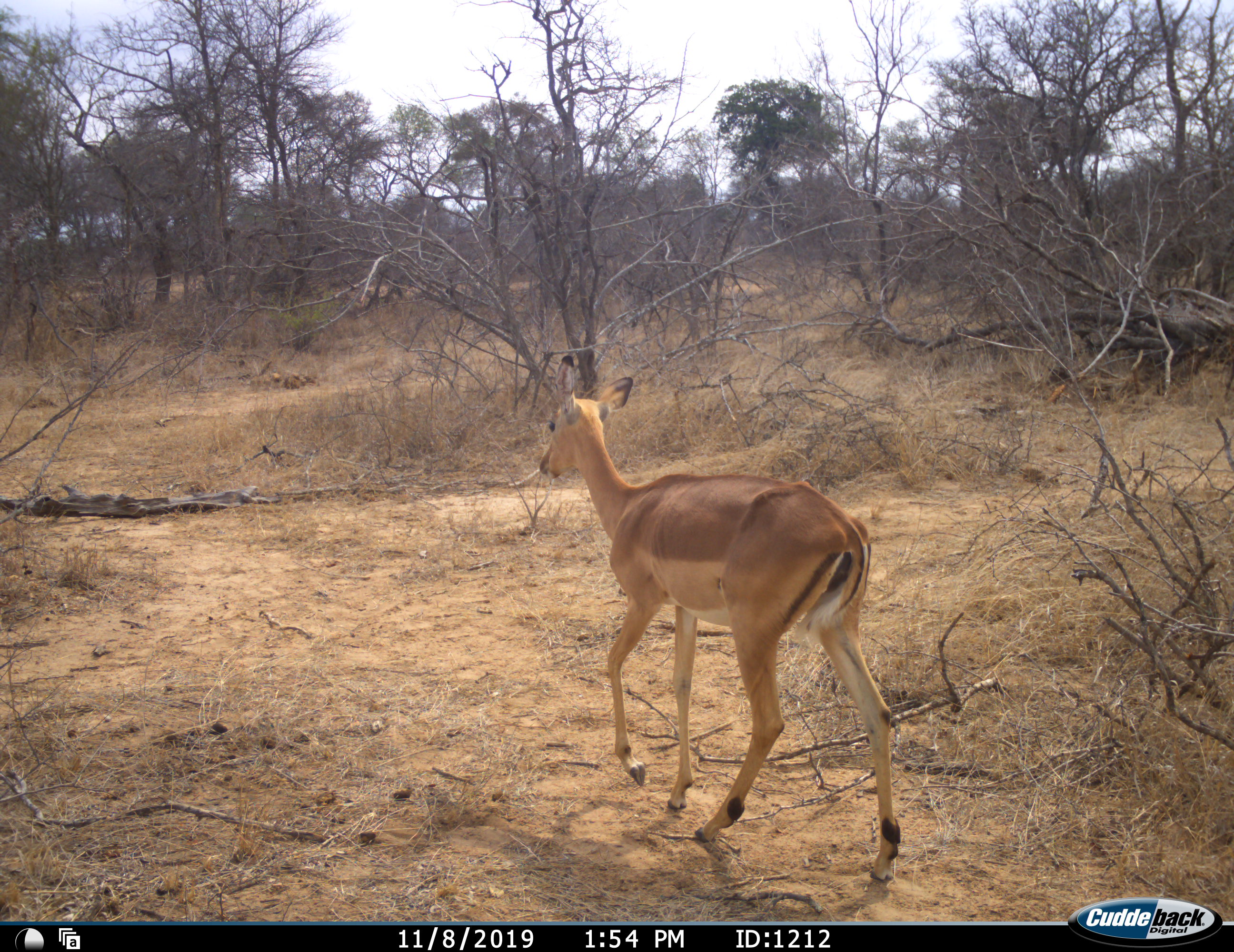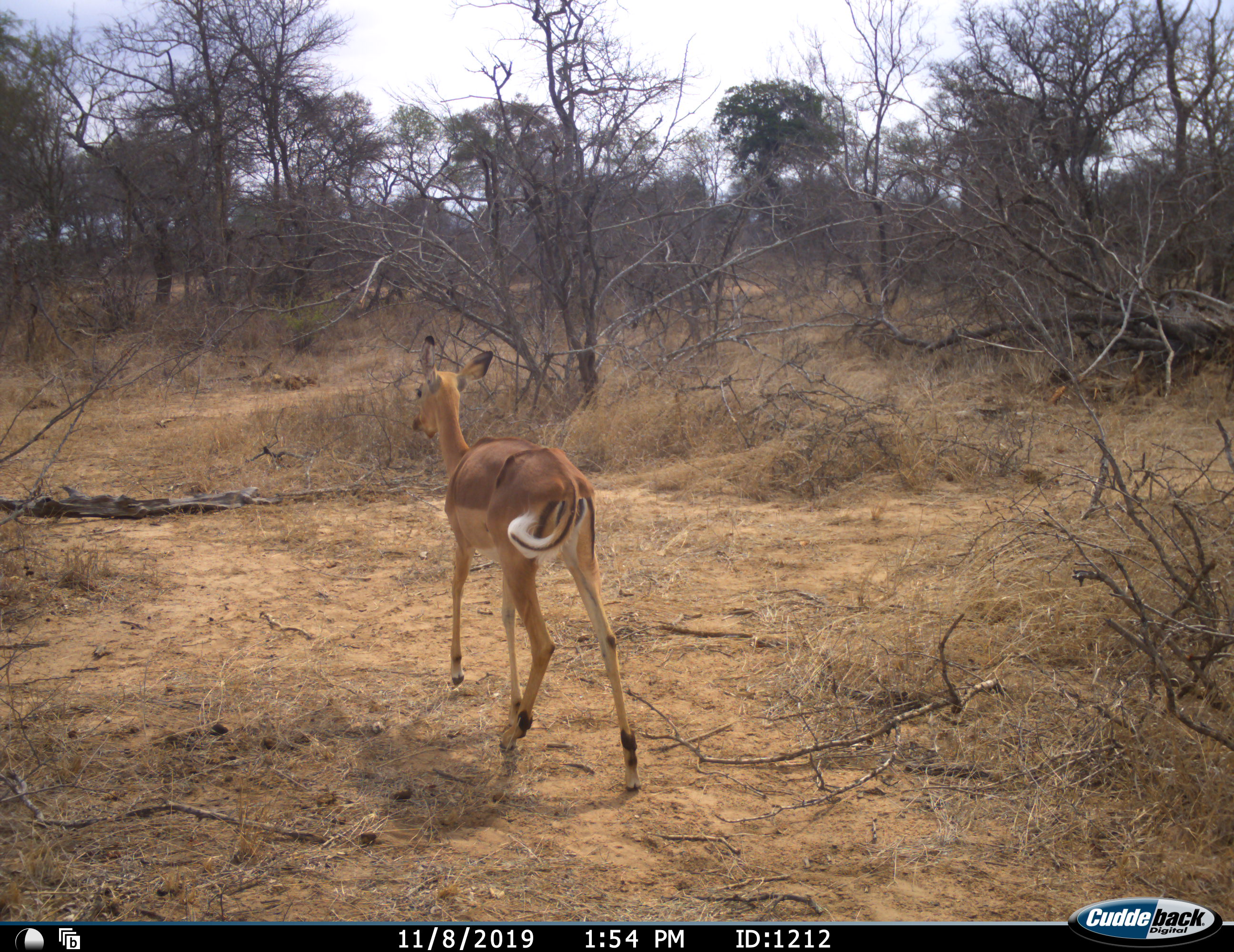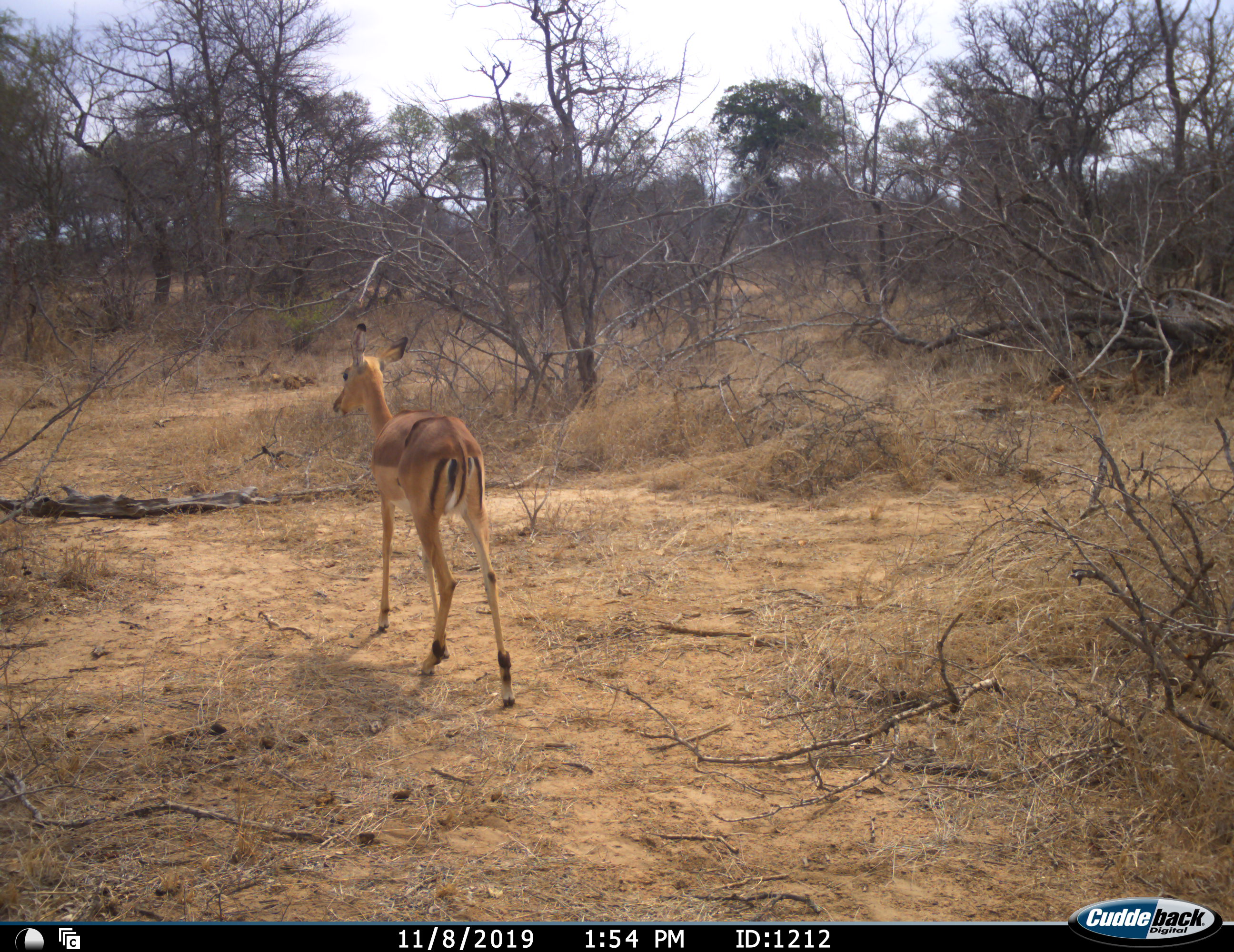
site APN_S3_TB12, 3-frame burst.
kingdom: Animalia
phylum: Chordata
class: Mammalia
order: Artiodactyla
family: Bovidae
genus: Aepyceros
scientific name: Aepyceros melampus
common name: impala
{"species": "impala (Aepyceros melampus)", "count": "1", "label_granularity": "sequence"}